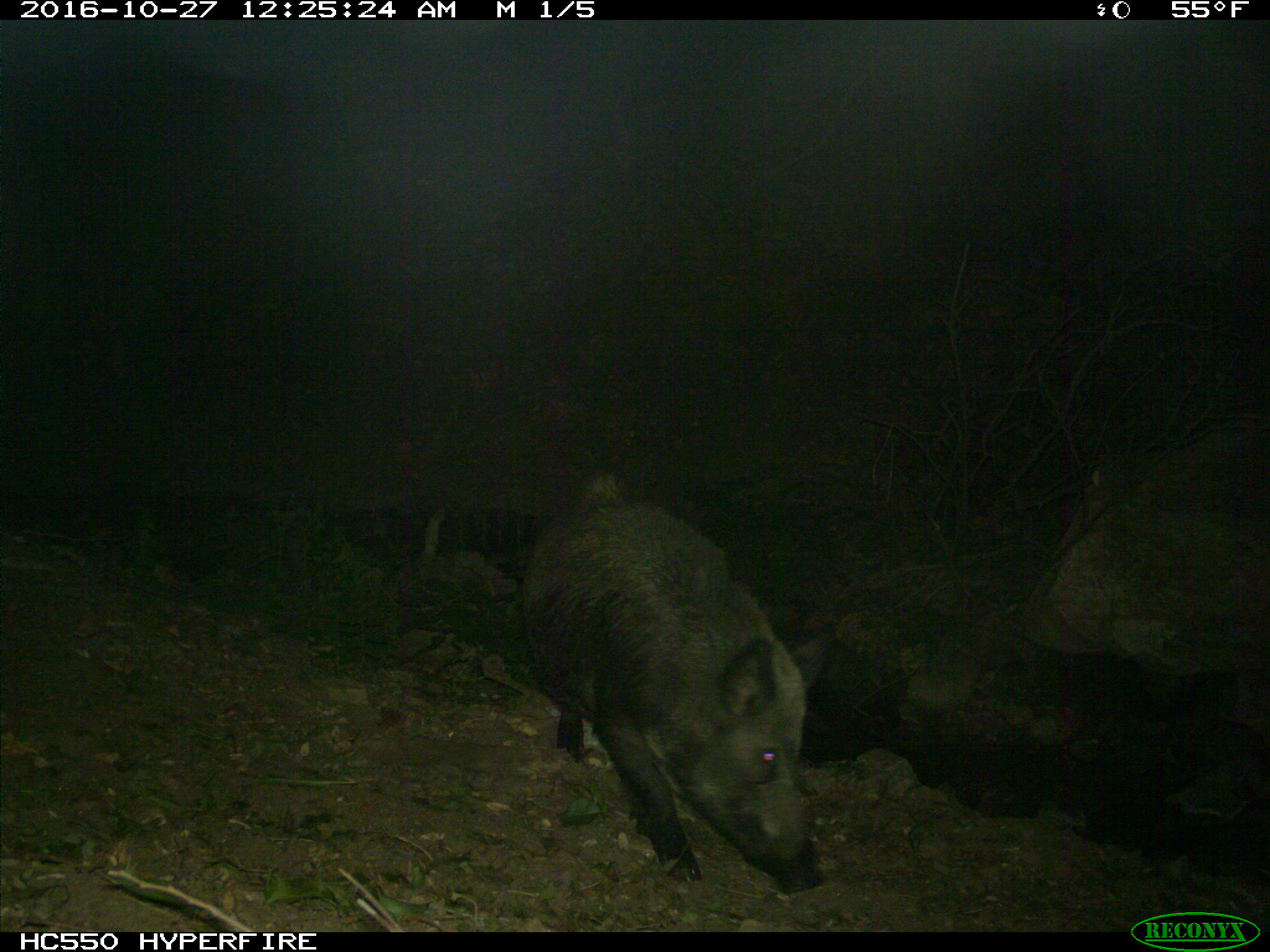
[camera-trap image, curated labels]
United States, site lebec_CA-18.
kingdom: Animalia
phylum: Chordata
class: Mammalia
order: Artiodactyla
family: Suidae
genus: Sus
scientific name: Sus scrofa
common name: wild boar